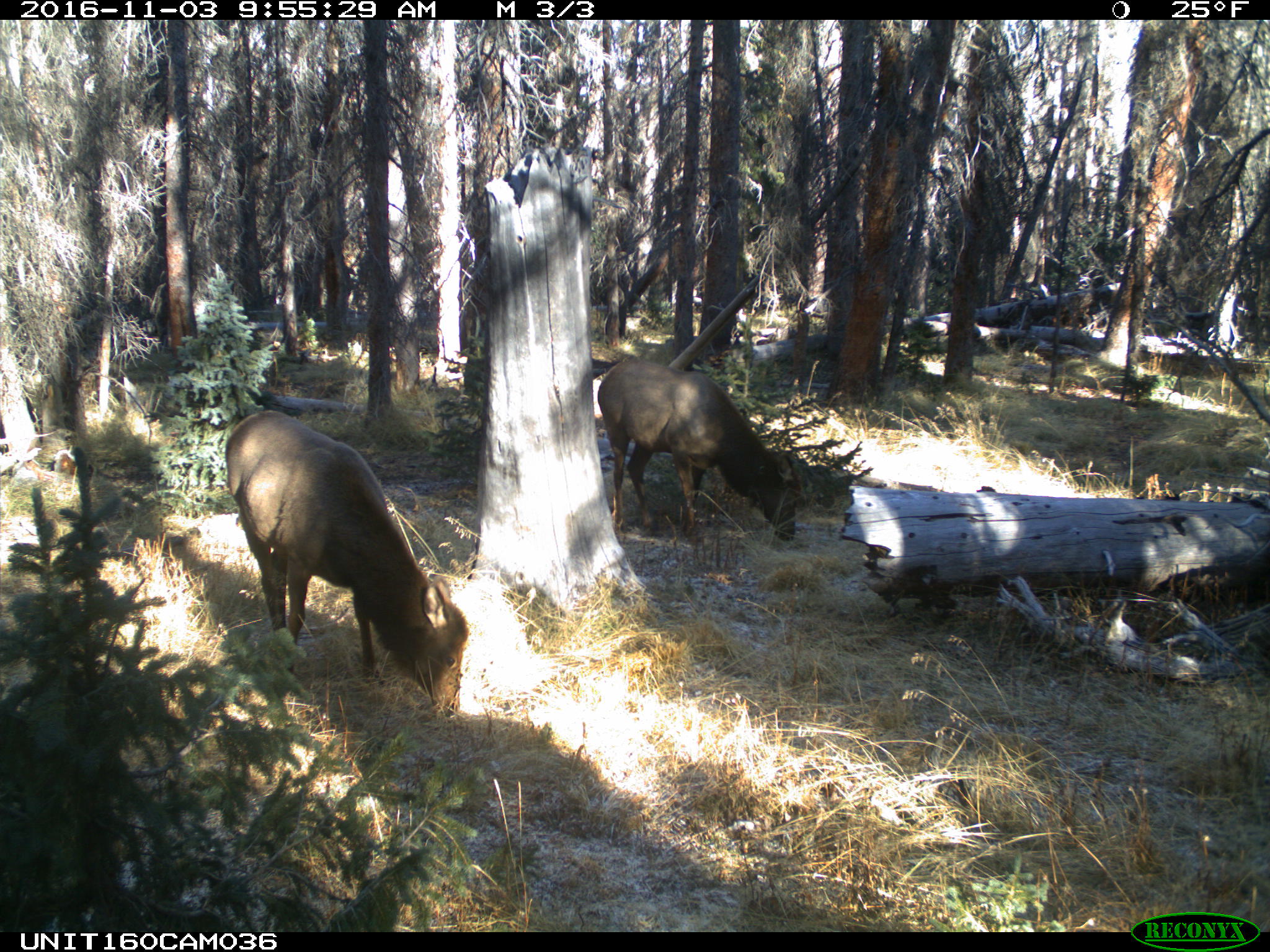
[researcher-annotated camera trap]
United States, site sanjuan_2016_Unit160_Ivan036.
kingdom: Animalia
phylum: Chordata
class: Mammalia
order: Artiodactyla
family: Cervidae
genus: Cervus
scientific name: Cervus elaphus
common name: red deer